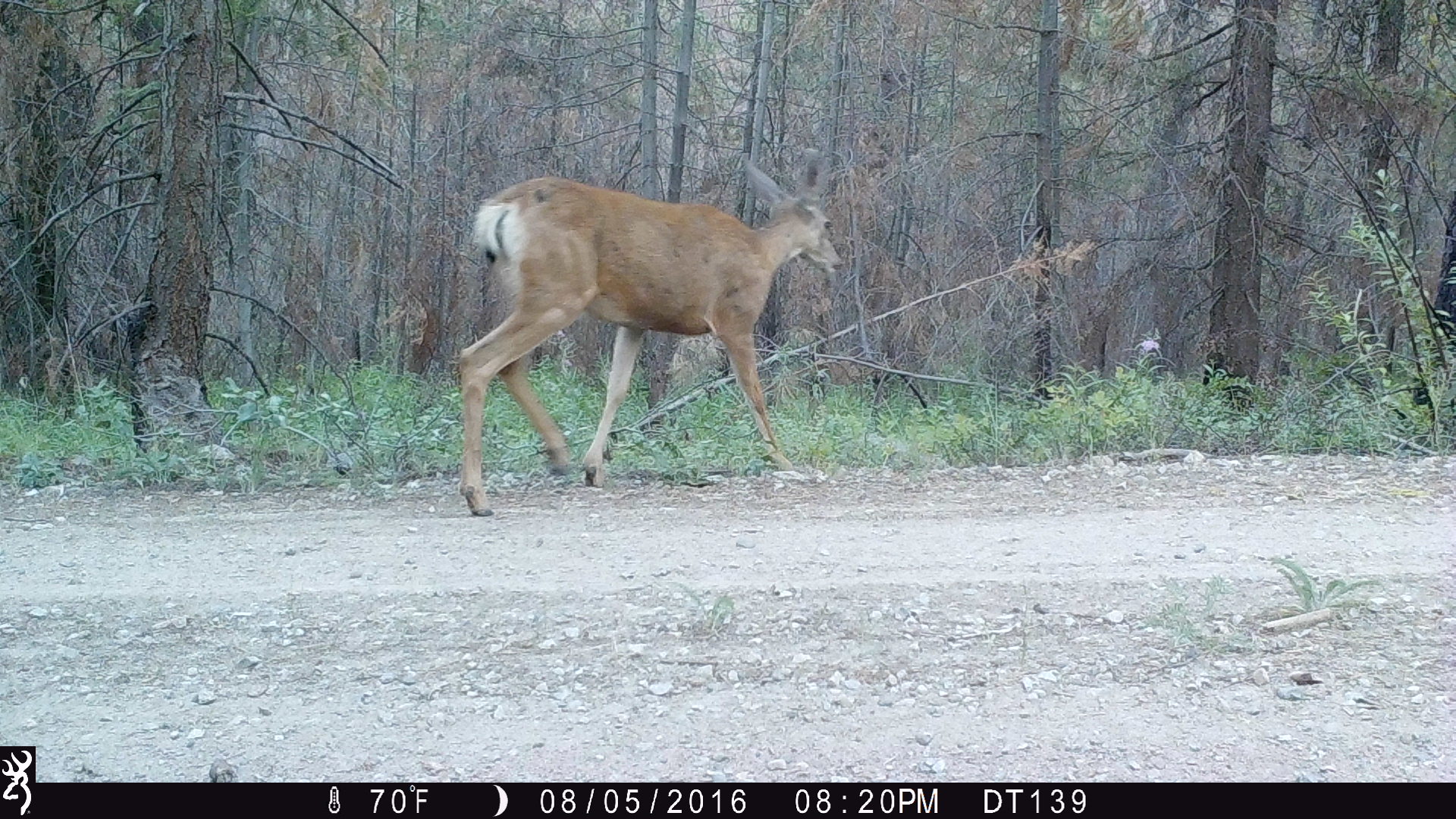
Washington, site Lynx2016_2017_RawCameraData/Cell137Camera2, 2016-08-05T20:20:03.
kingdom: Animalia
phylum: Chordata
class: Mammalia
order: Artiodactyla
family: Cervidae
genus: Odocoileus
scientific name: Odocoileus hemionus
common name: mule deer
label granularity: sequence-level